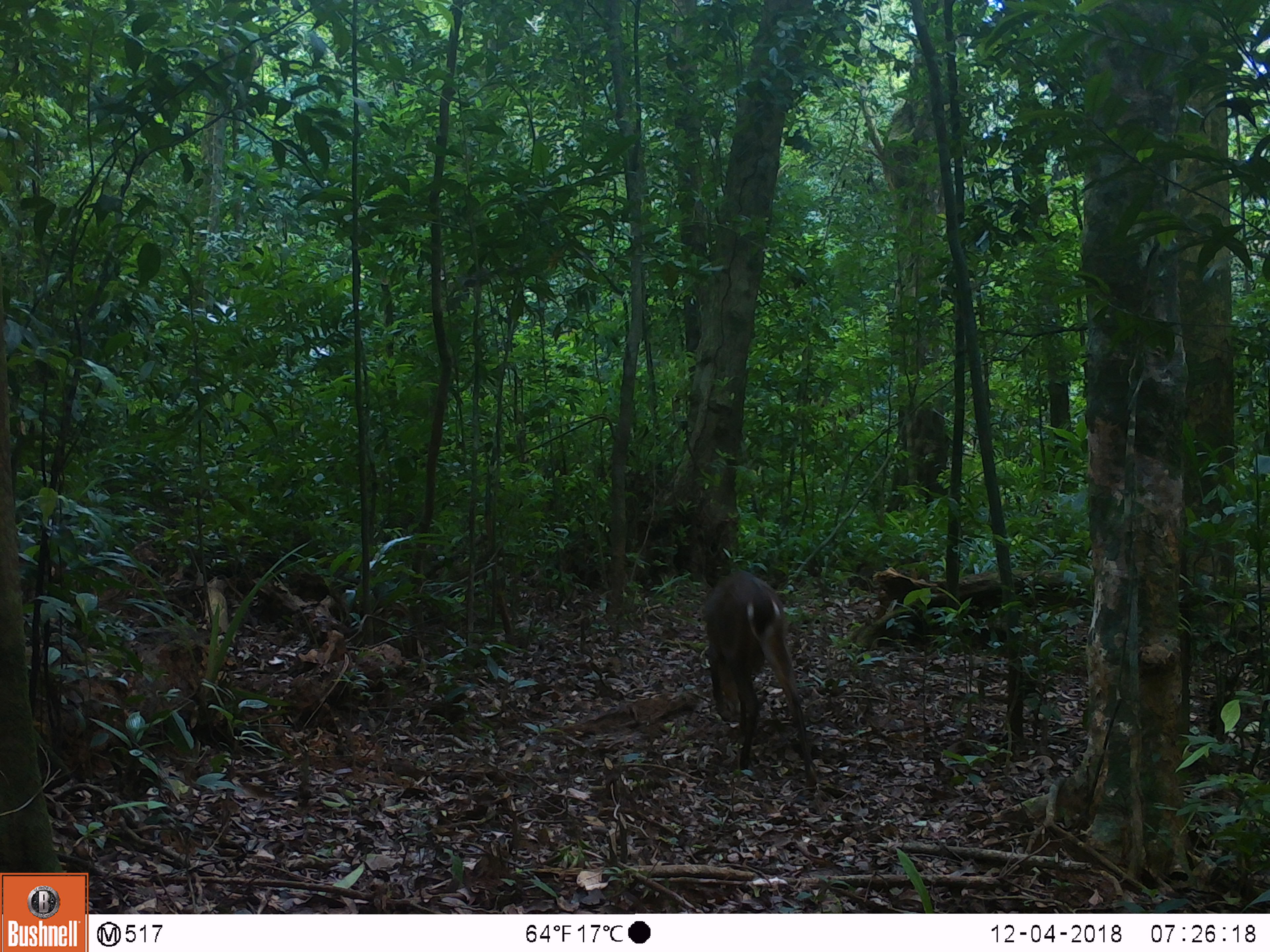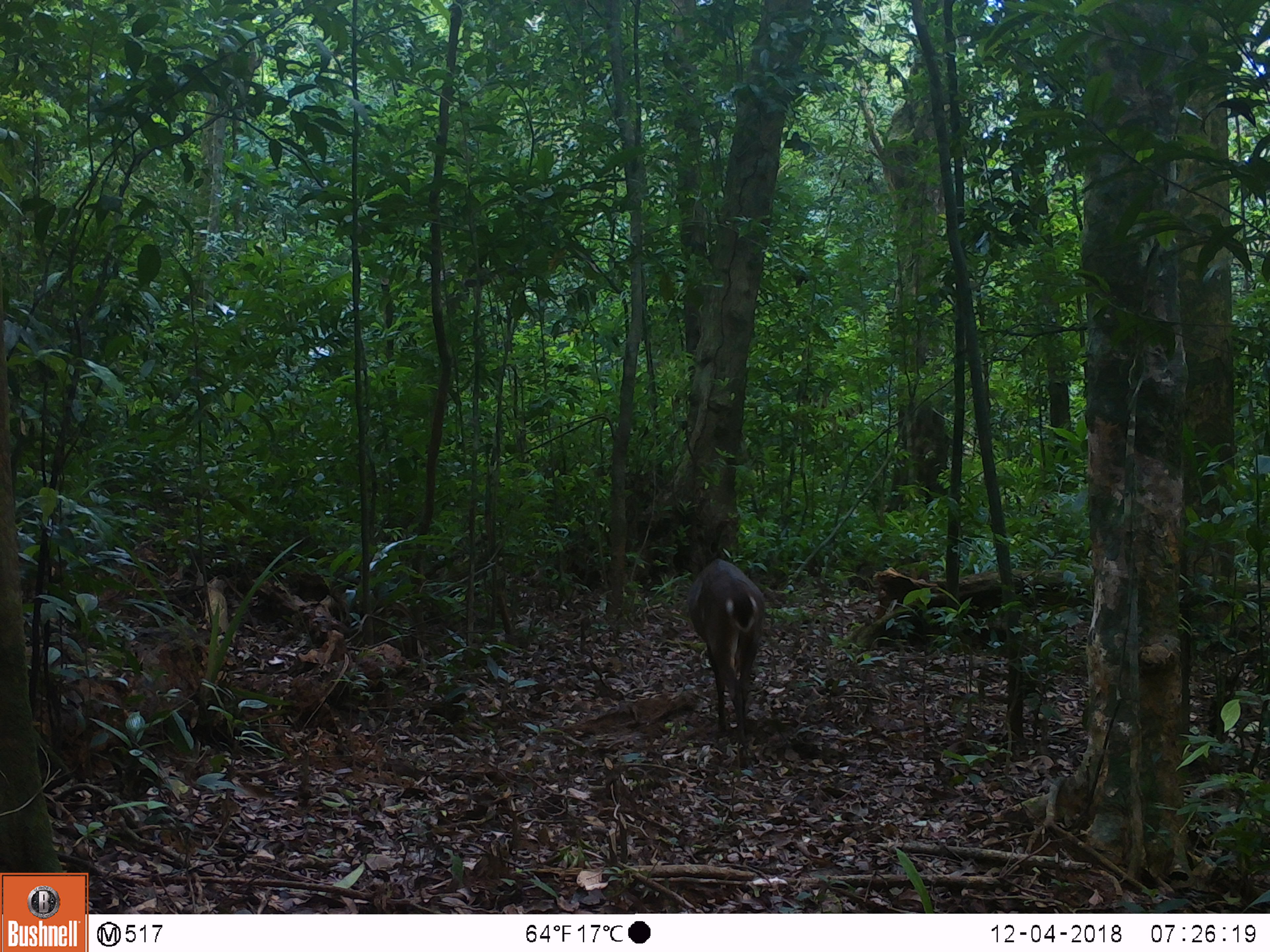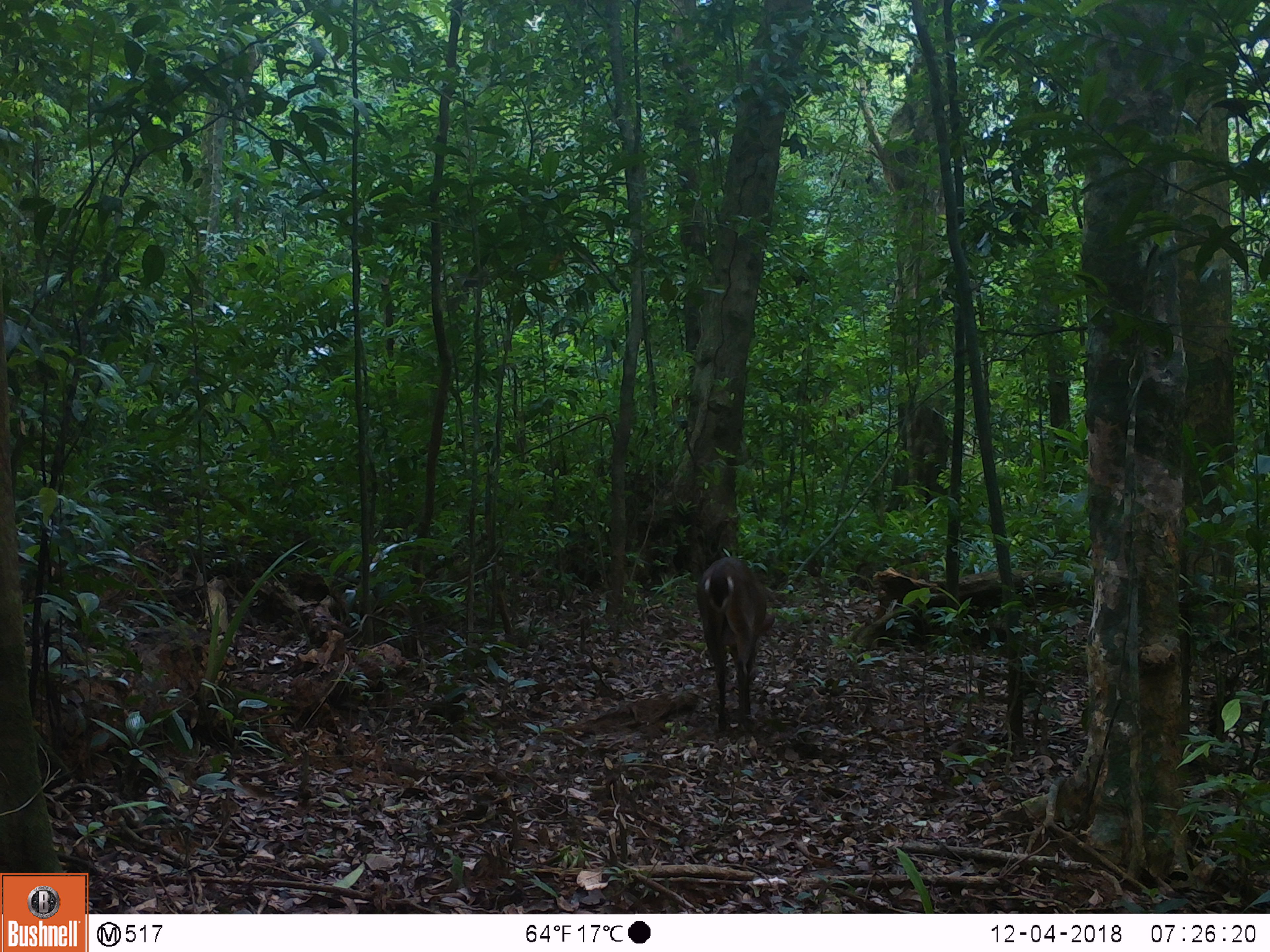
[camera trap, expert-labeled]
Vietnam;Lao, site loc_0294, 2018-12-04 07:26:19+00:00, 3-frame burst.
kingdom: Animalia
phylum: Chordata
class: Mammalia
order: Artiodactyla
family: Cervidae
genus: Muntiacus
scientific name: Muntiacus vuquangensis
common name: large-antlered muntjac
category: large antlered muntjac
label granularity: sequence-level